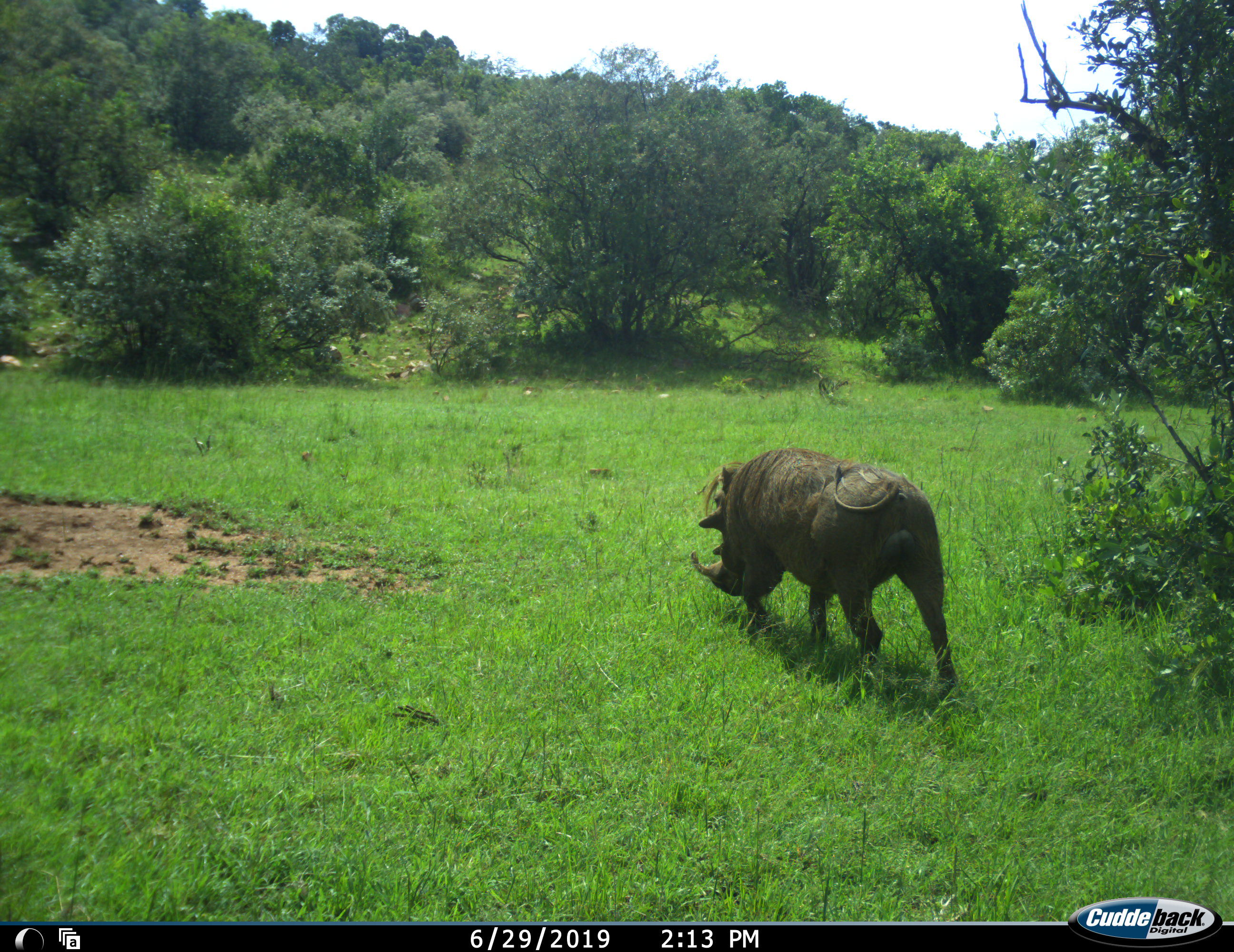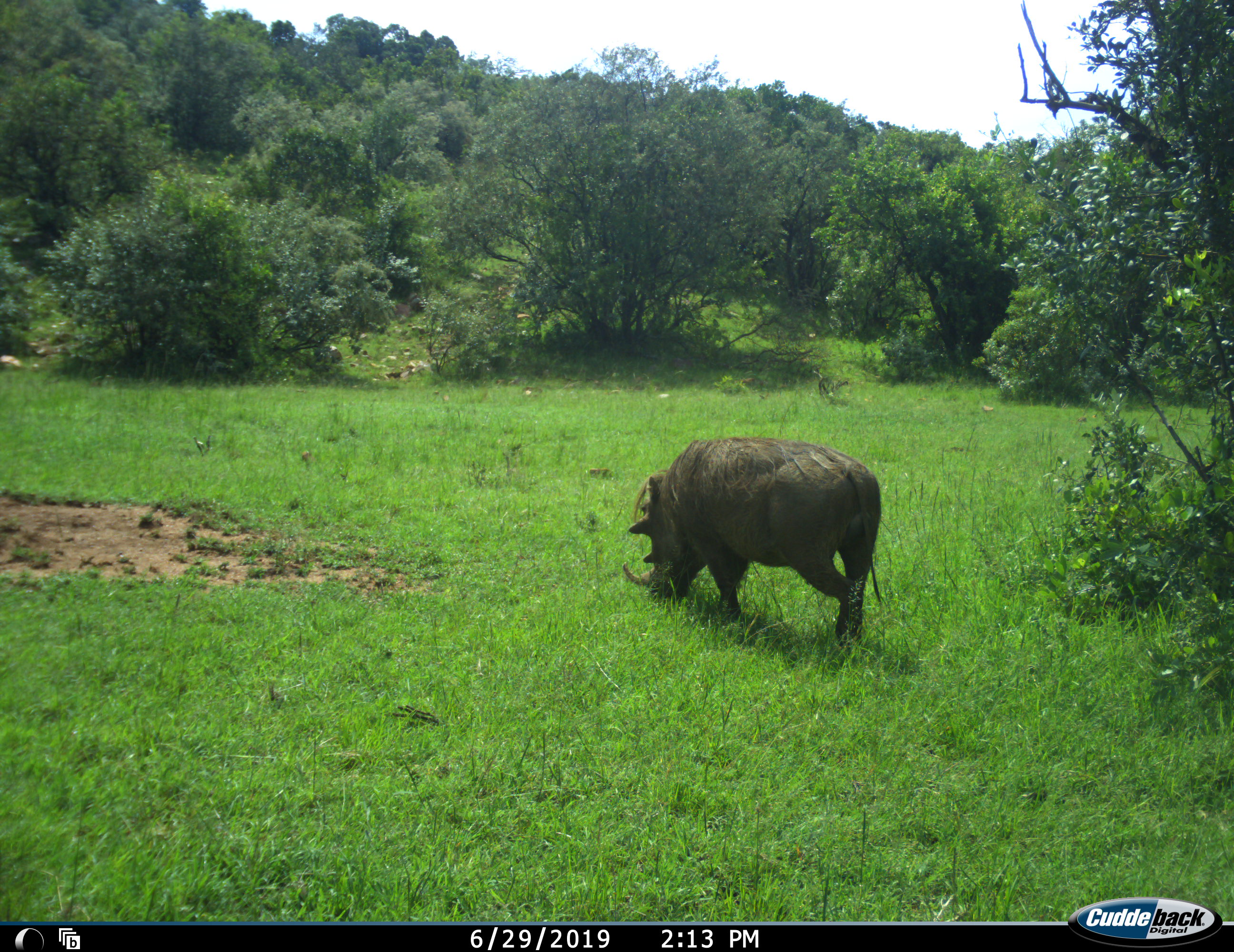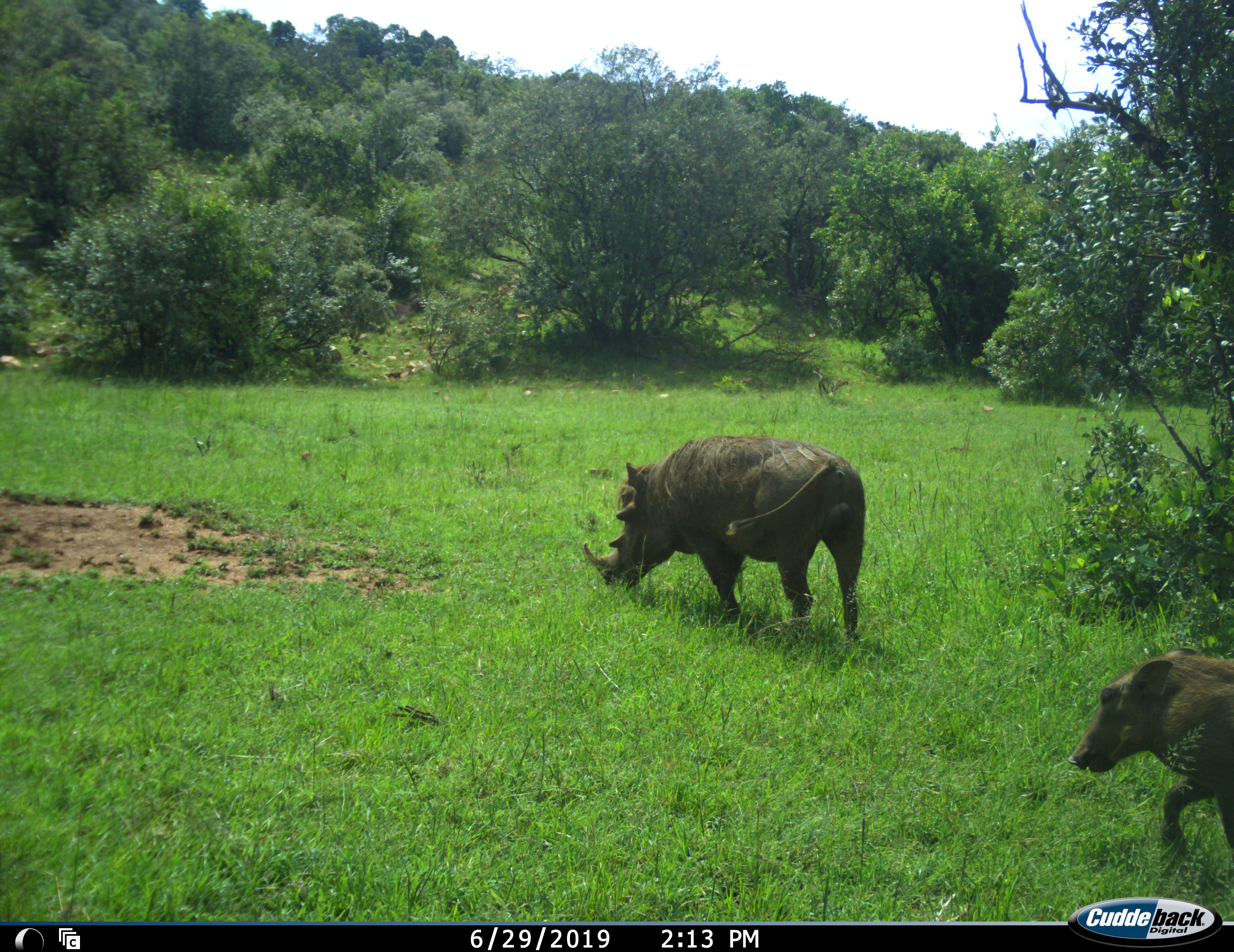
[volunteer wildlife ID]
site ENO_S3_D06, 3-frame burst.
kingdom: Animalia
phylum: Chordata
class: Mammalia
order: Artiodactyla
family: Suidae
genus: Phacochoerus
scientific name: Phacochoerus africanus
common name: warthog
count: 2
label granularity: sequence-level